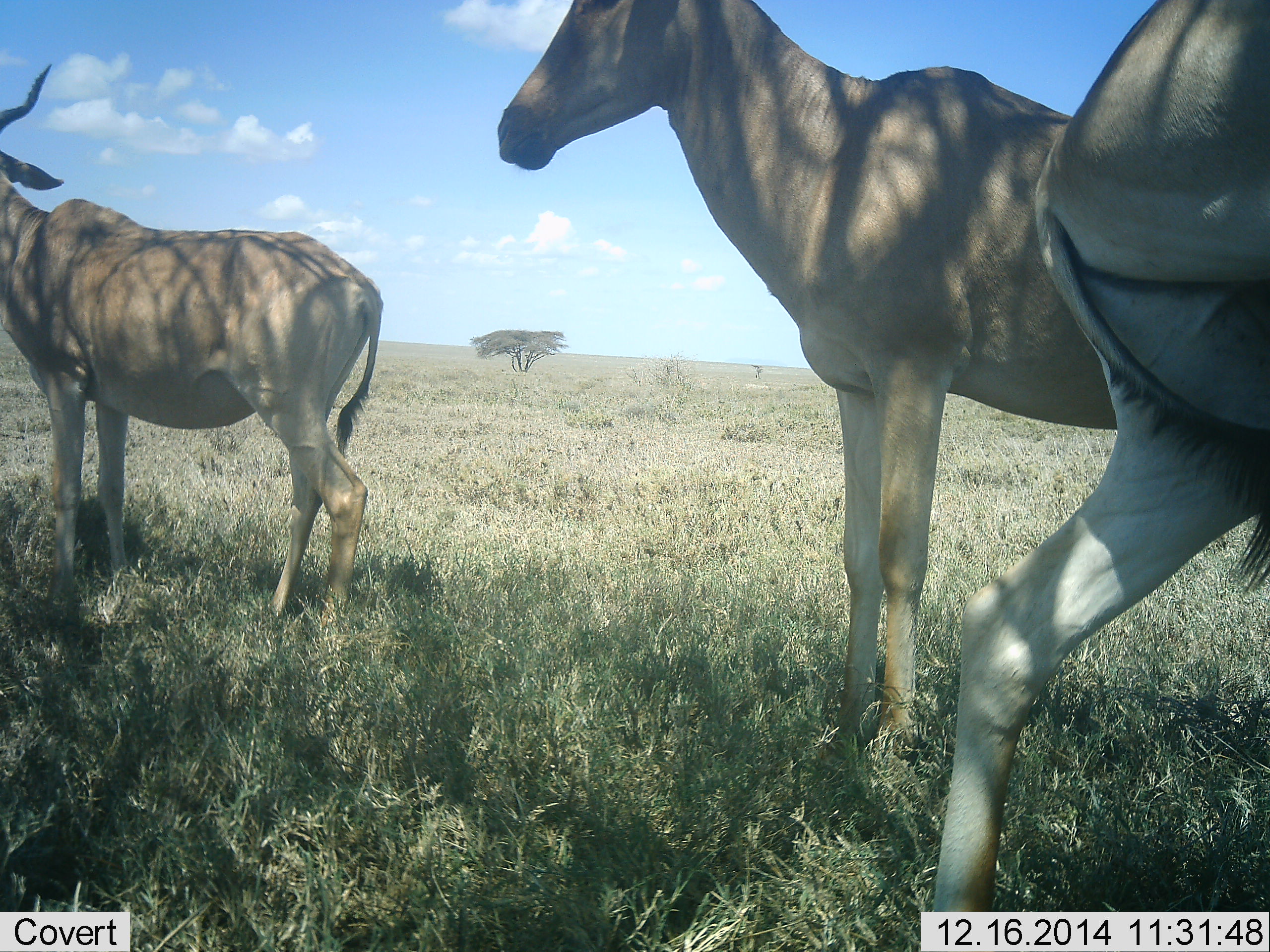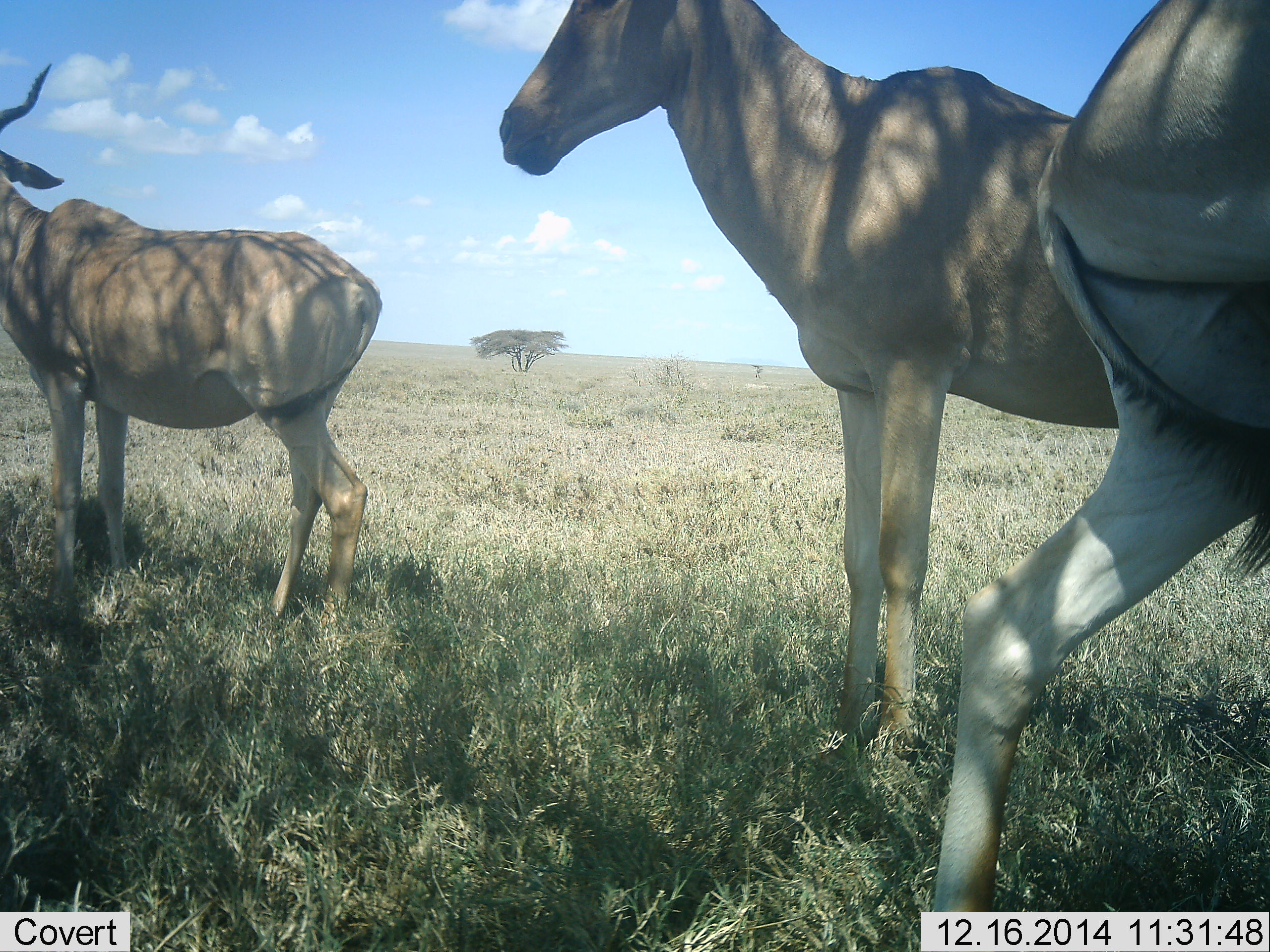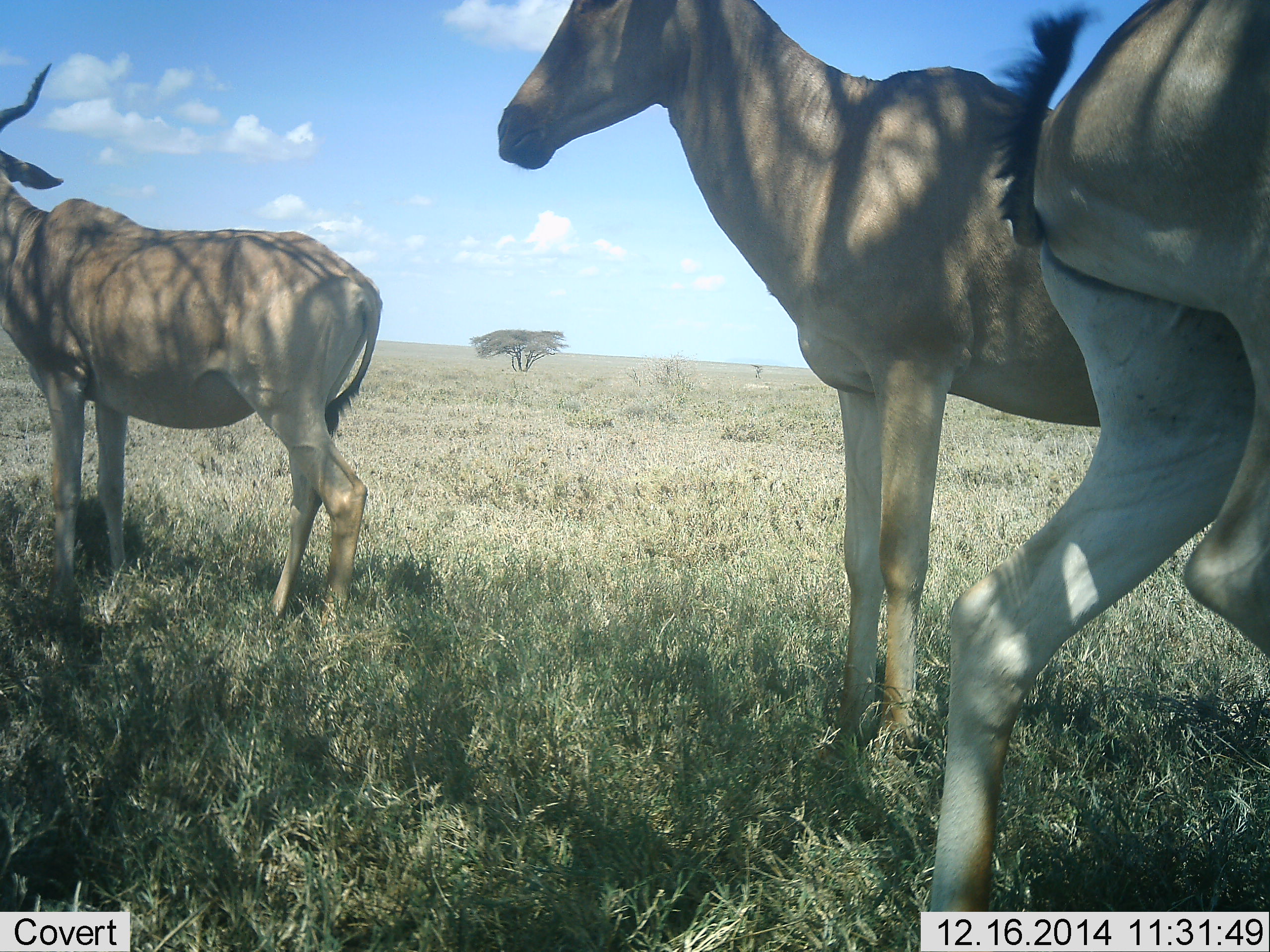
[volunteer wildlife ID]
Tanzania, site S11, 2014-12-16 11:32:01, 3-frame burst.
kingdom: Animalia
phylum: Chordata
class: Mammalia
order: Artiodactyla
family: Bovidae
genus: Alcelaphus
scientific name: Alcelaphus buselaphus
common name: hartebeest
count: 3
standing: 100%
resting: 0%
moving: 10%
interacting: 20%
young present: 0%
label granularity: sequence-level